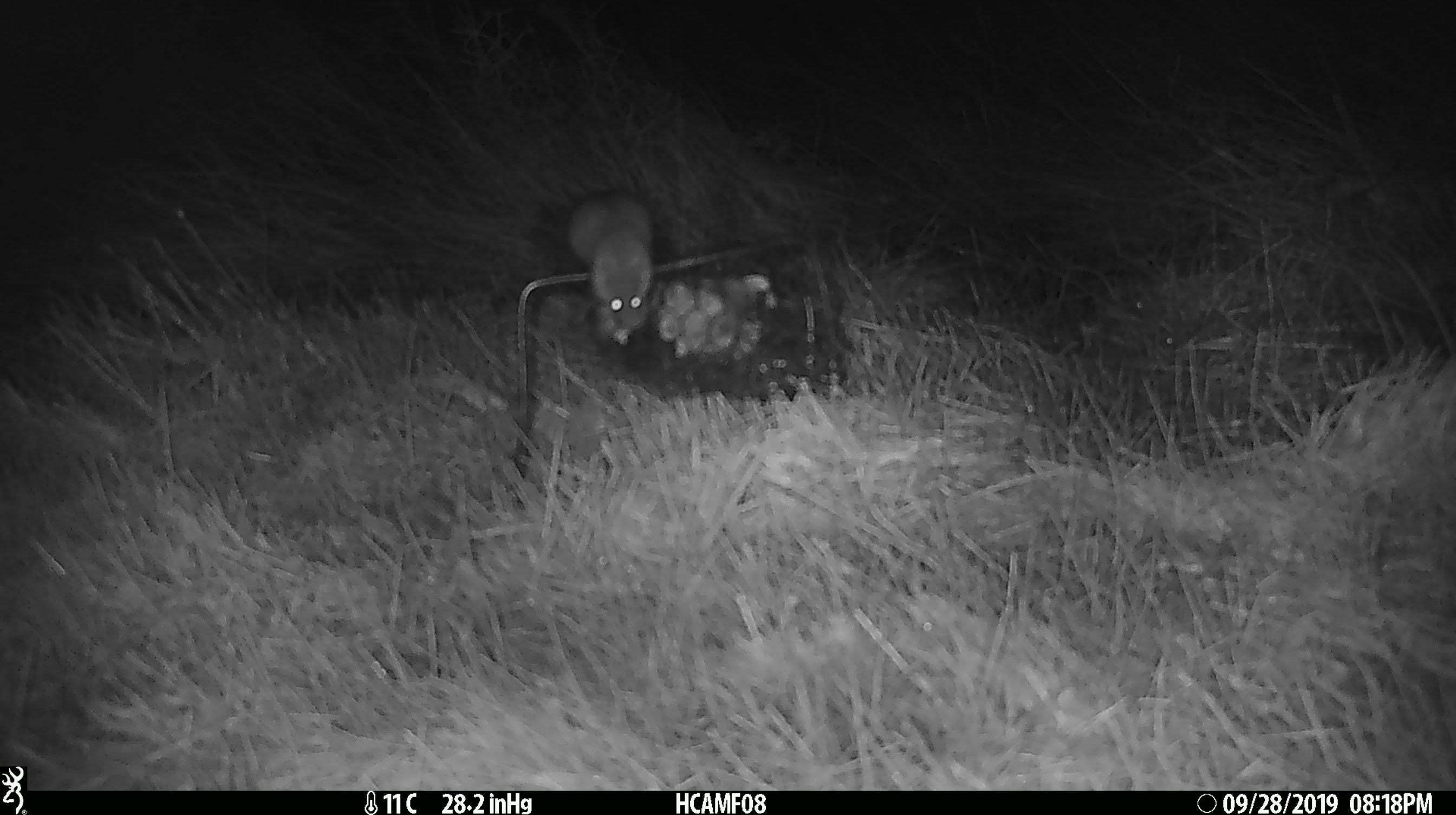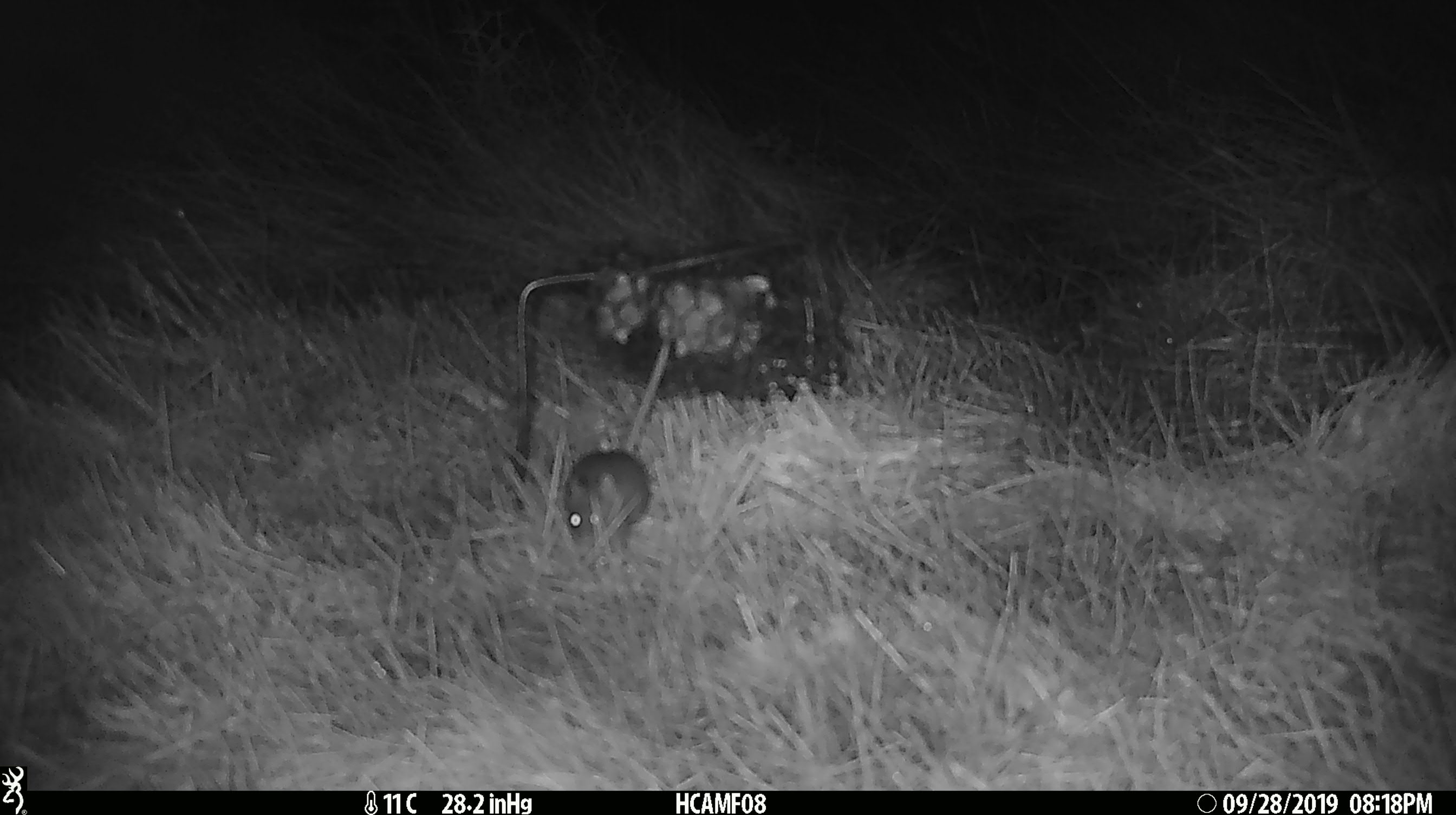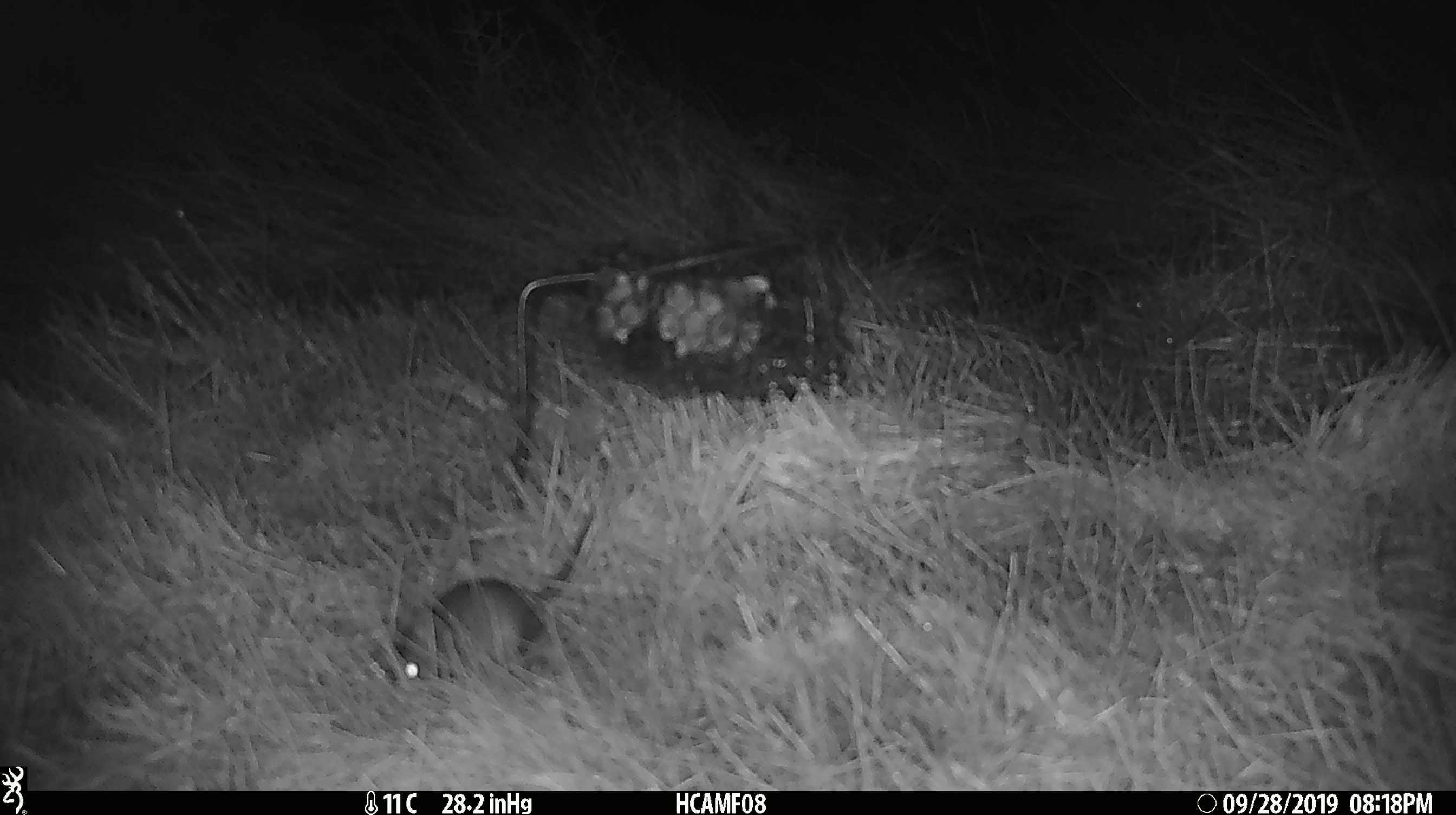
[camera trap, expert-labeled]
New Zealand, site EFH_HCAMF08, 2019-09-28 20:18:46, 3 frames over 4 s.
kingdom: Animalia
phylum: Chordata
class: Mammalia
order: Rodentia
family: Muridae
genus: Mus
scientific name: Mus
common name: mouse